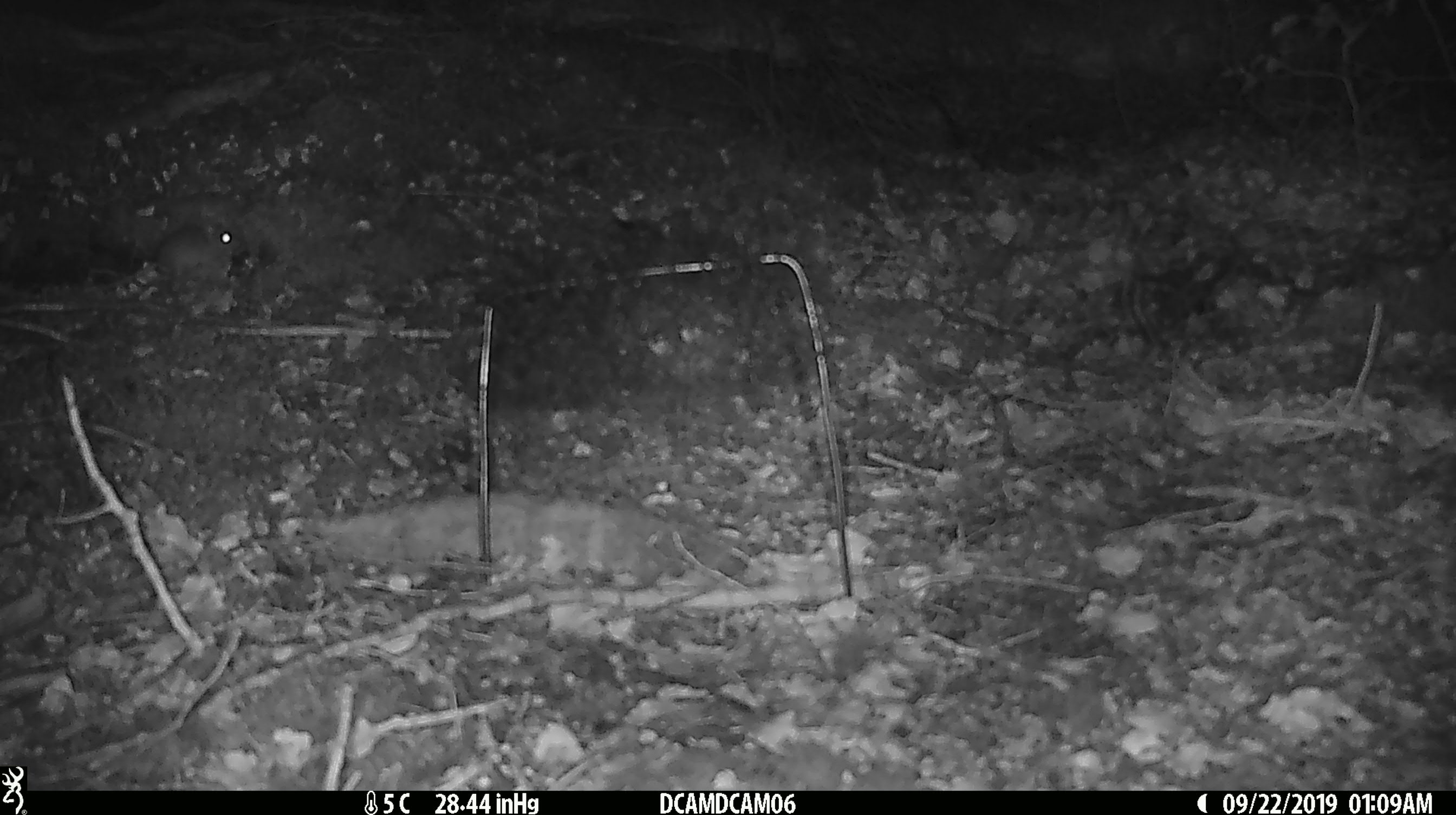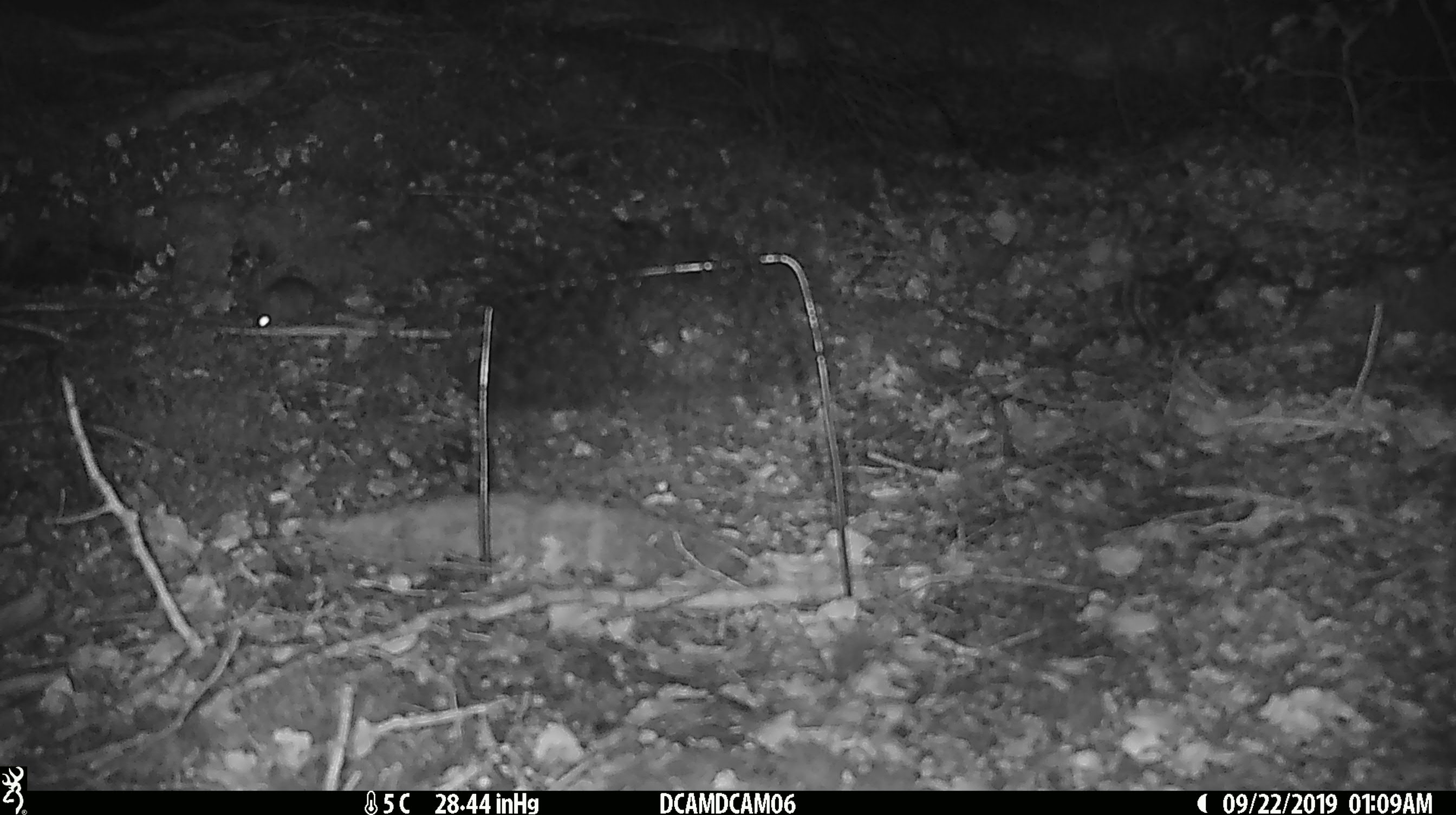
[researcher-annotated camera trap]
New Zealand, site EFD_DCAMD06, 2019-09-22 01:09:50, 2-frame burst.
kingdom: Animalia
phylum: Chordata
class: Mammalia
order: Rodentia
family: Muridae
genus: Mus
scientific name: Mus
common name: mouse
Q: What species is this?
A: Mouse (Mus).